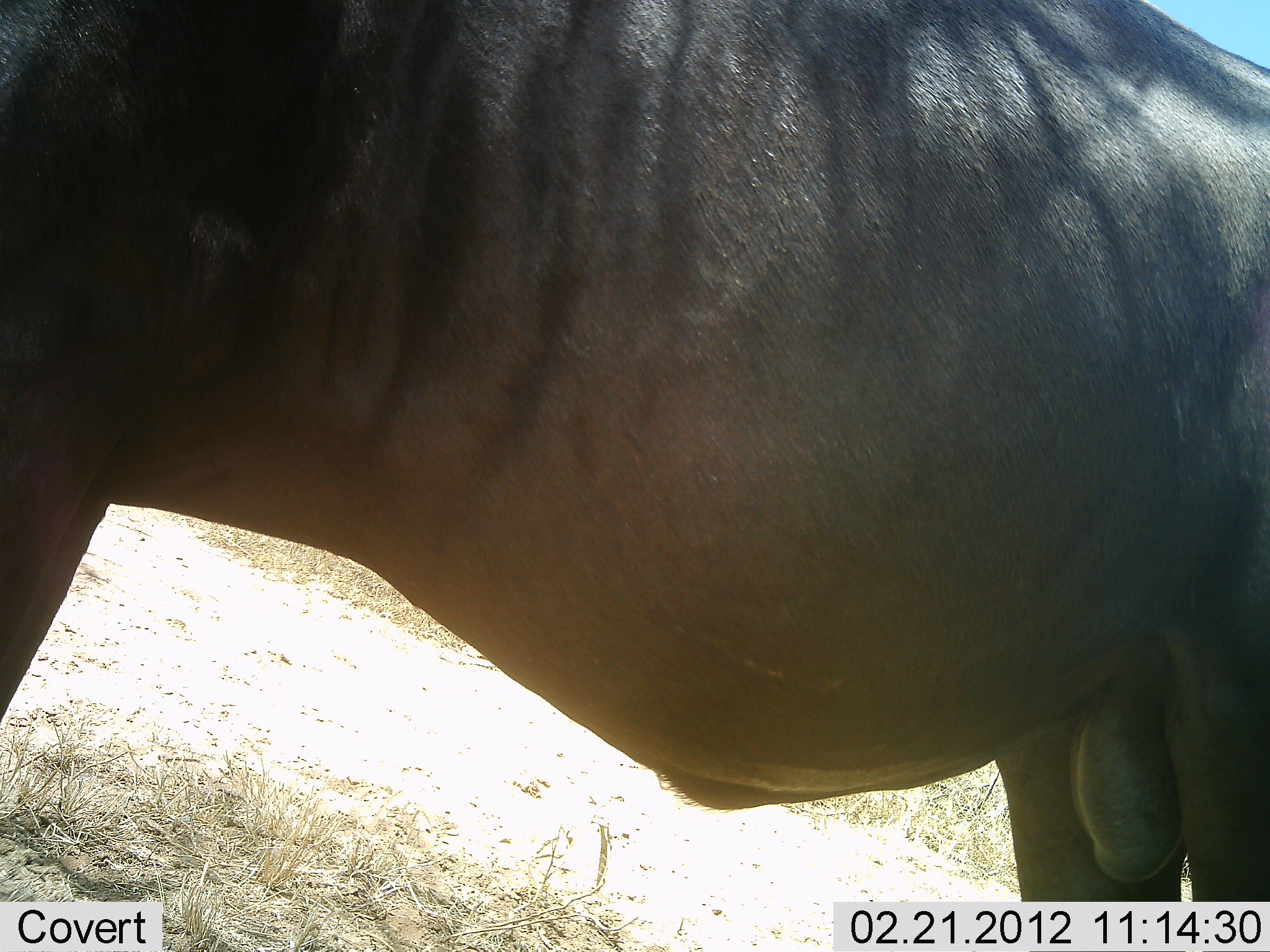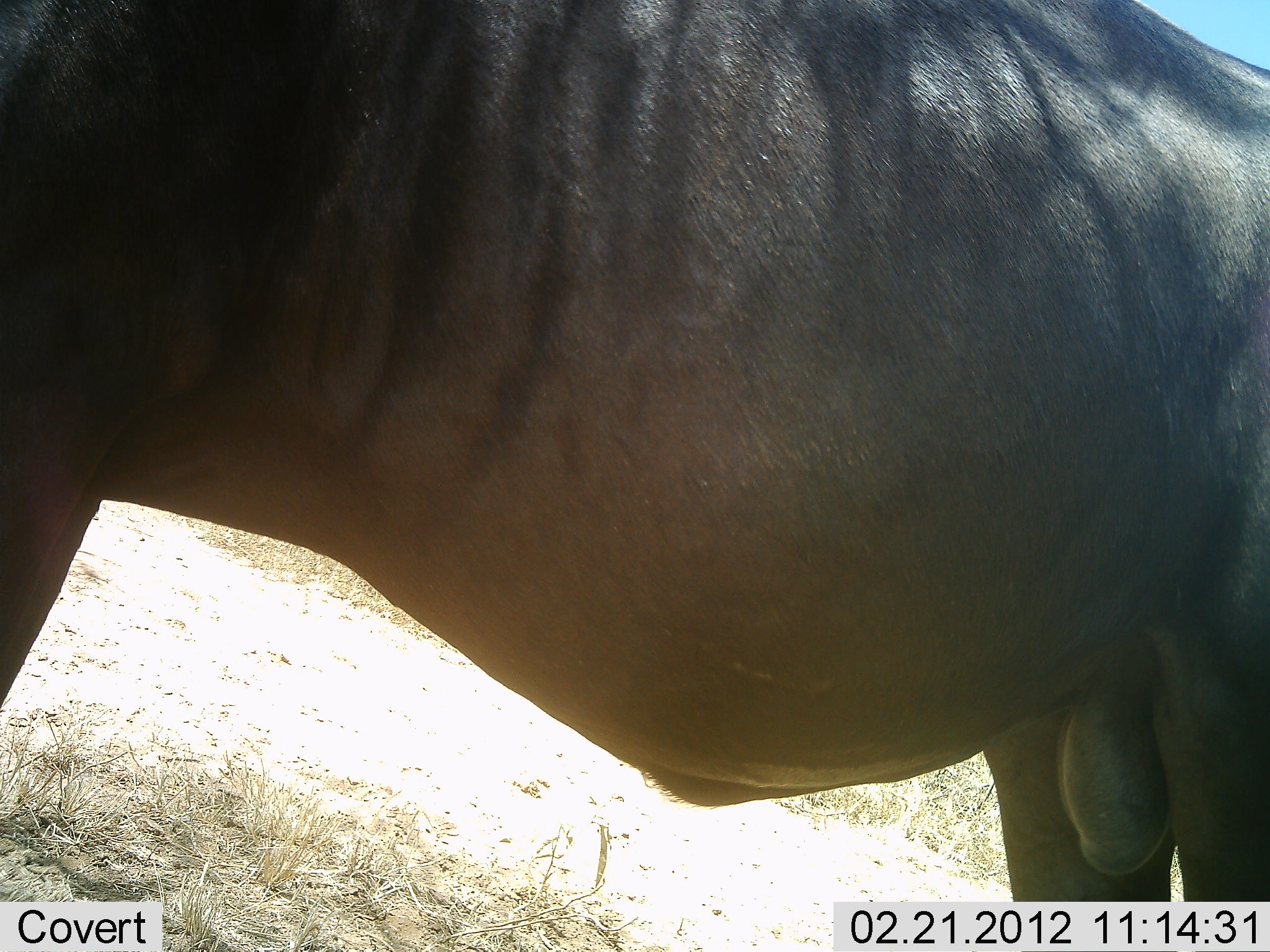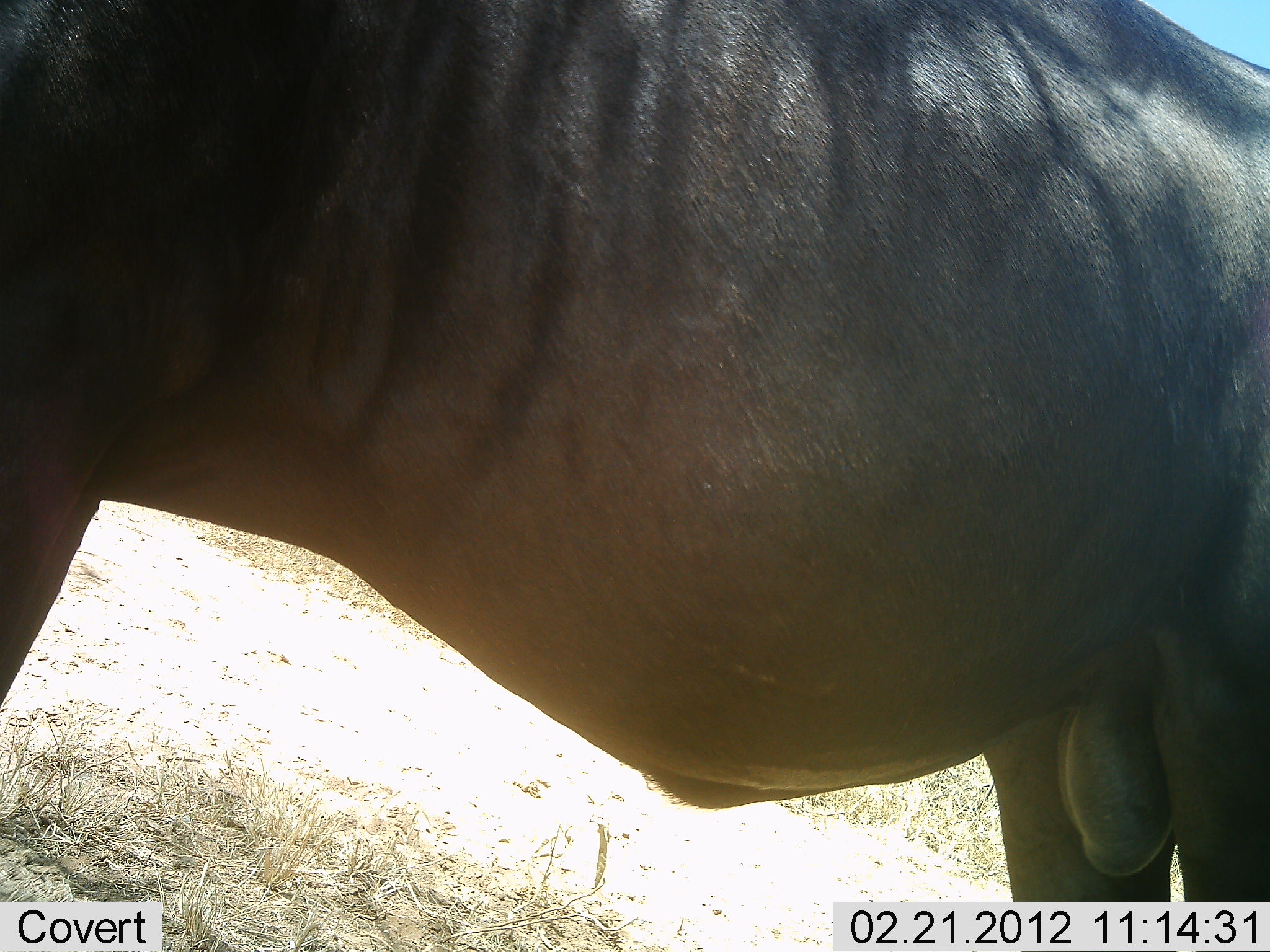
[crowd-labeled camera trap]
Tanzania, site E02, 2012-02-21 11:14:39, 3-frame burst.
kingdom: Animalia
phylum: Chordata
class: Mammalia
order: Artiodactyla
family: Bovidae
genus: Connochaetes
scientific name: Connochaetes taurinus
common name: blue wildebeest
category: wildebeest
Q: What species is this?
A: Wildebeest (blue wildebeest) (Connochaetes taurinus).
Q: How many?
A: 1.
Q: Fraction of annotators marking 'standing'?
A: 100%.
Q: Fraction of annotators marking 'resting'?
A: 6%.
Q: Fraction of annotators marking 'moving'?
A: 0%.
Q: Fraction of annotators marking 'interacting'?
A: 0%.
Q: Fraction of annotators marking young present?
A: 0%.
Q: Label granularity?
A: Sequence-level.